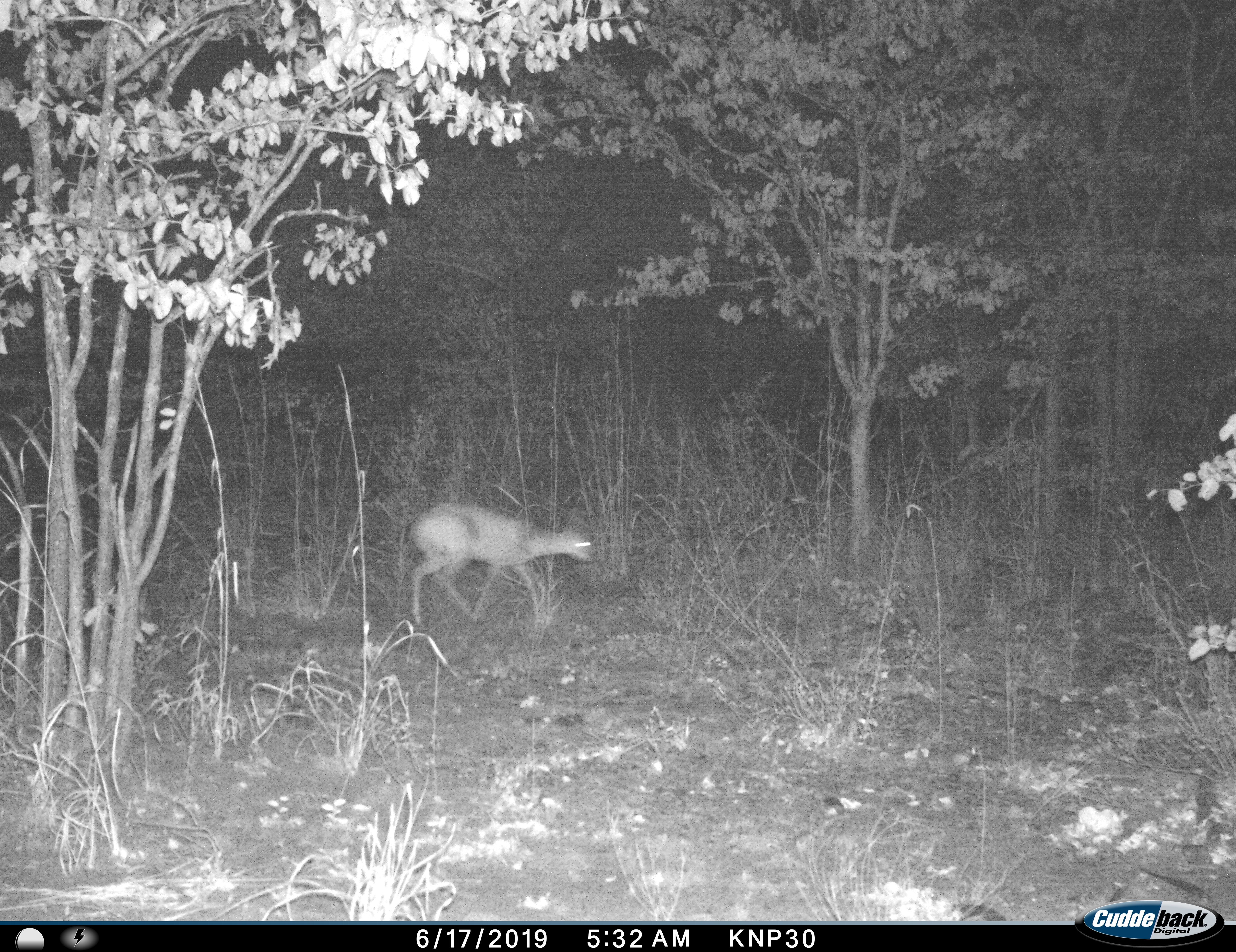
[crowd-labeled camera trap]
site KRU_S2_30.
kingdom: Animalia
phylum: Chordata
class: Mammalia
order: Artiodactyla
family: Bovidae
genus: Aepyceros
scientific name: Aepyceros melampus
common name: impala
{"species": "impala (Aepyceros melampus)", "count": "1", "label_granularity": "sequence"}